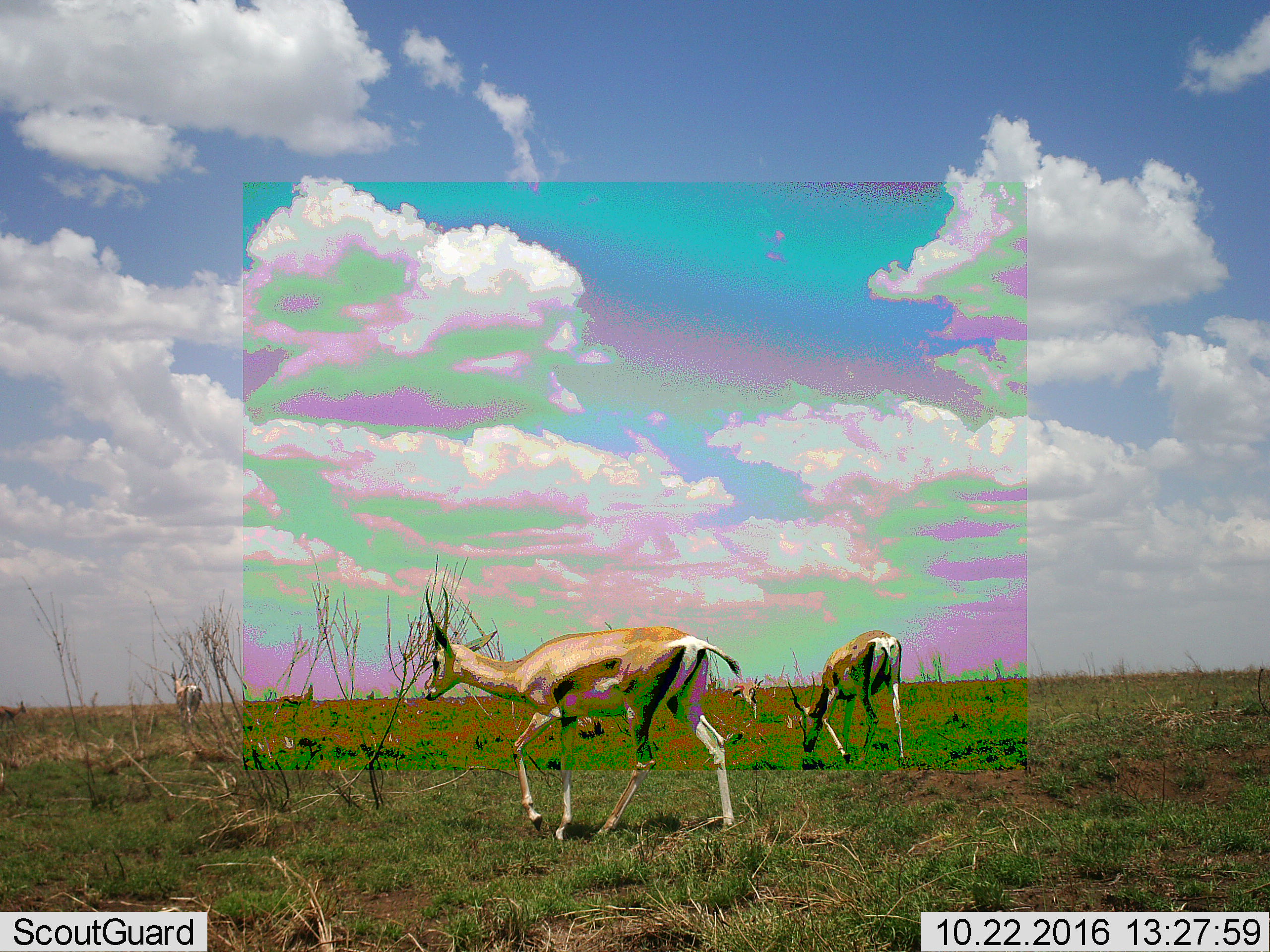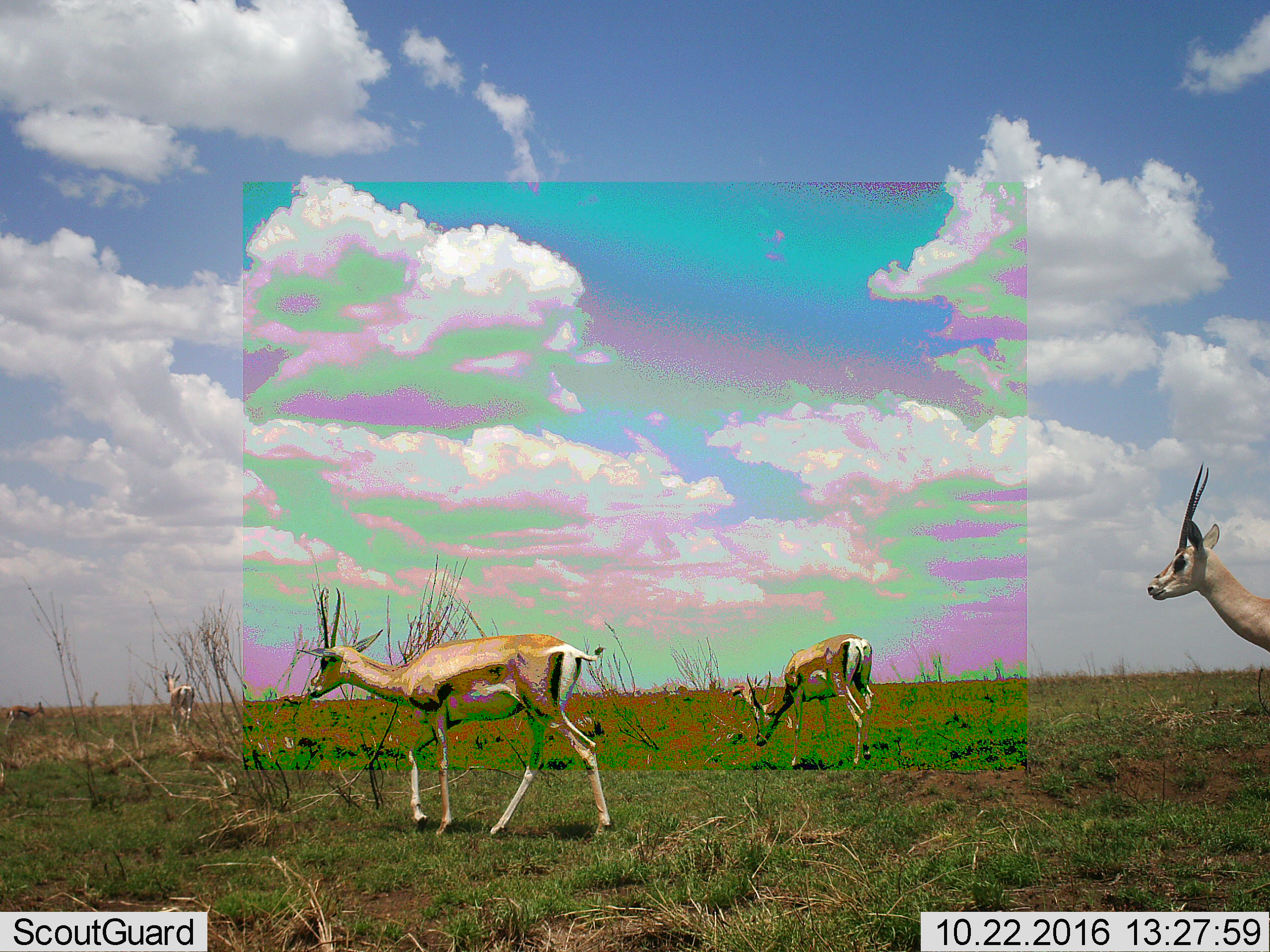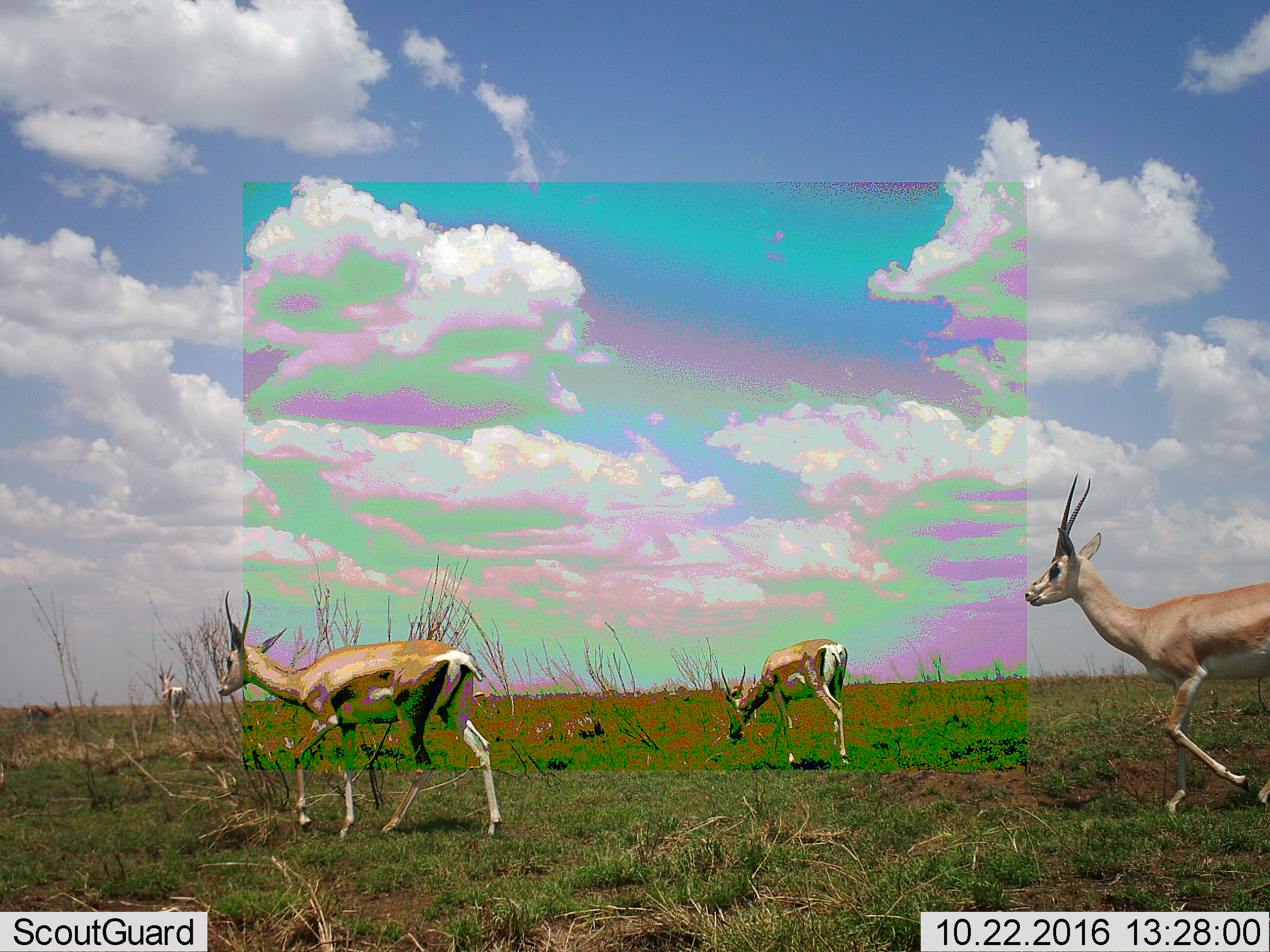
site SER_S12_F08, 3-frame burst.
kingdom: Animalia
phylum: Chordata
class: Mammalia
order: Artiodactyla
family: Bovidae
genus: Eudorcas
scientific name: Eudorcas thomsonii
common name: thomson's gazelle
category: gazellethomsons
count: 4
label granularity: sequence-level